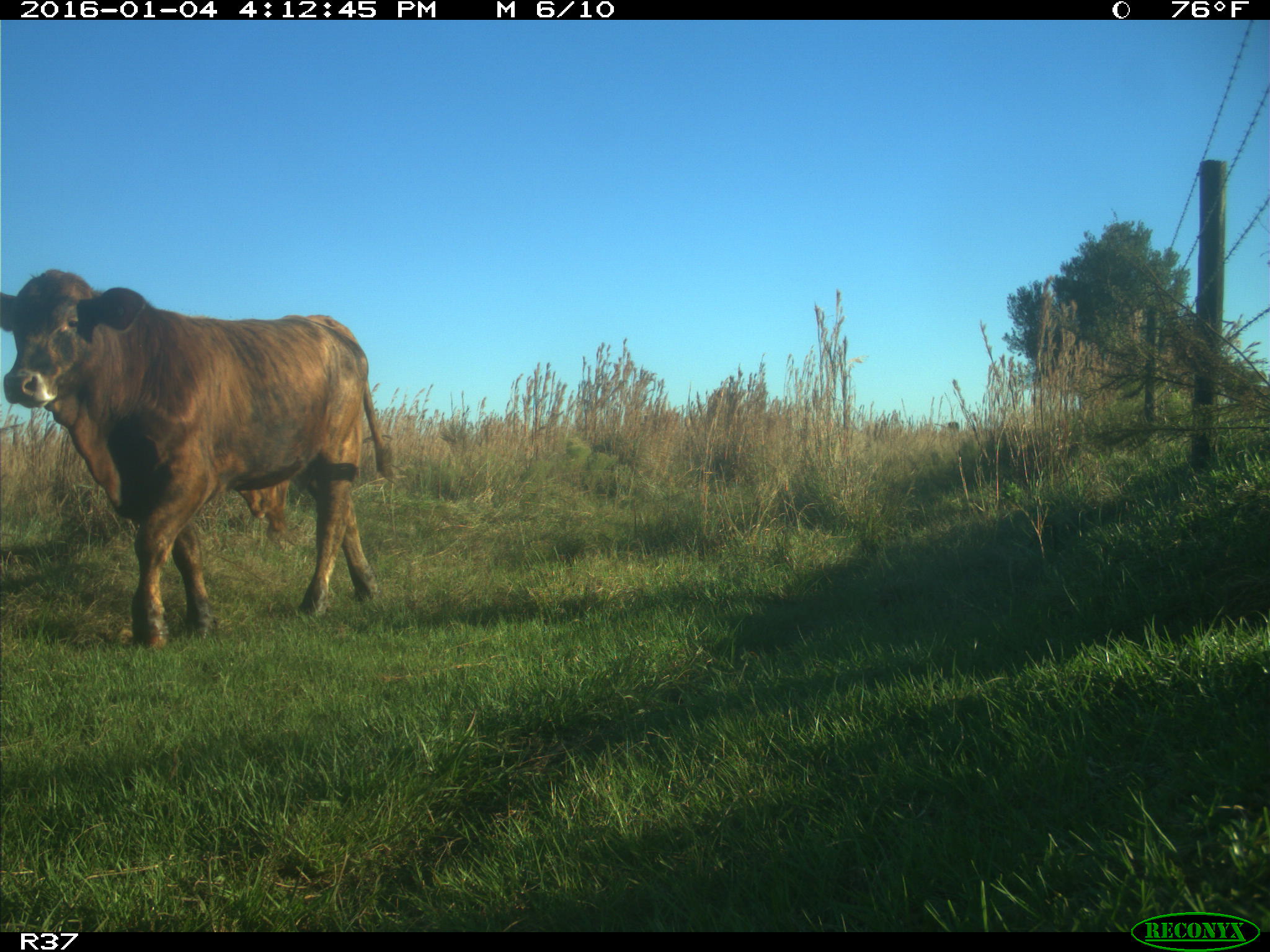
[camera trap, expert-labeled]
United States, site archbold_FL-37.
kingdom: Animalia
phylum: Chordata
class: Mammalia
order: Artiodactyla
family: Bovidae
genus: Bos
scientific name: Bos taurus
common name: domestic cow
Bos taurus (domestic cow).